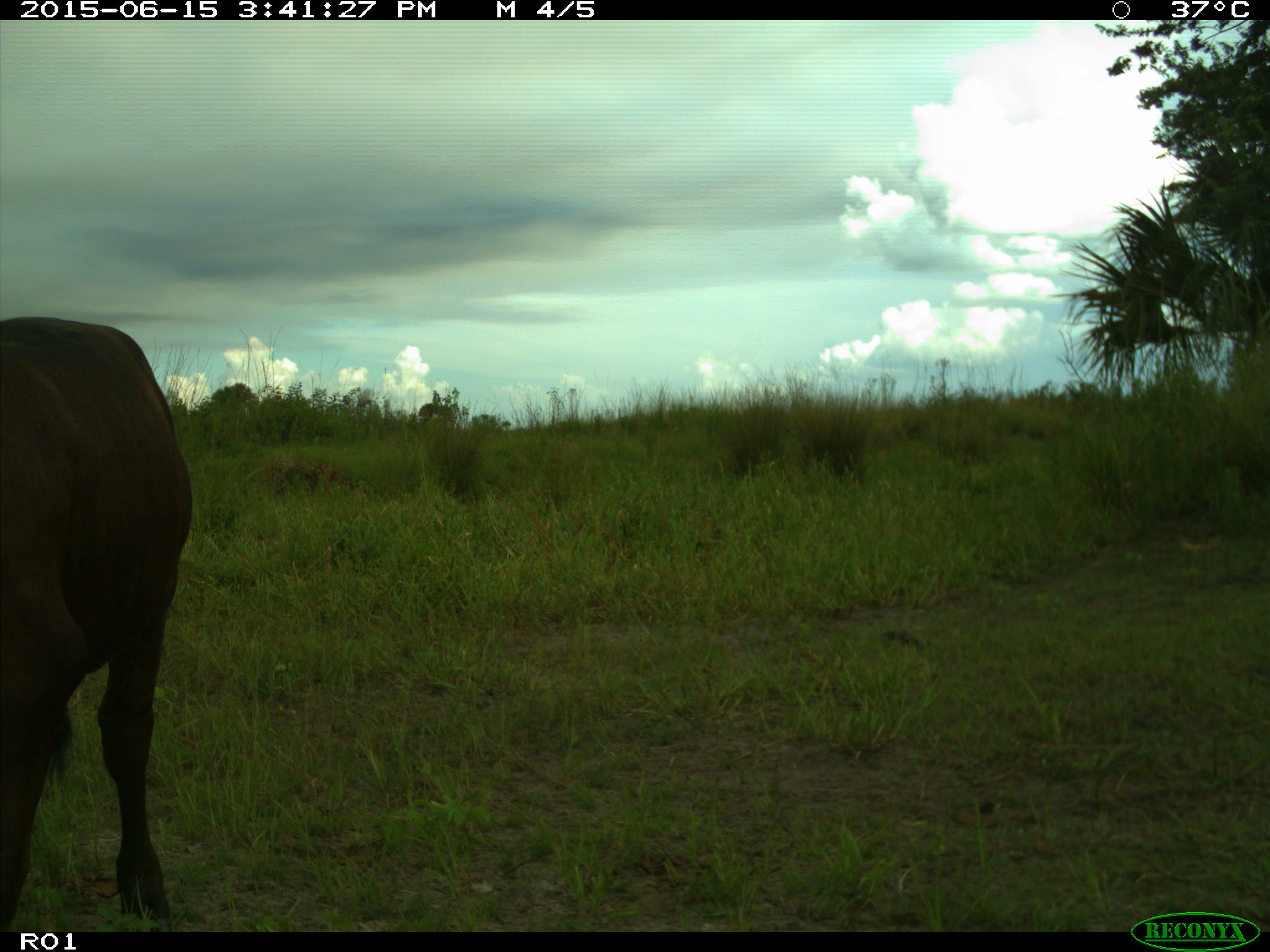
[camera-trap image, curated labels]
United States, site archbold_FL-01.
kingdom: Animalia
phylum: Chordata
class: Mammalia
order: Artiodactyla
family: Bovidae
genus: Bos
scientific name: Bos taurus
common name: domestic cow